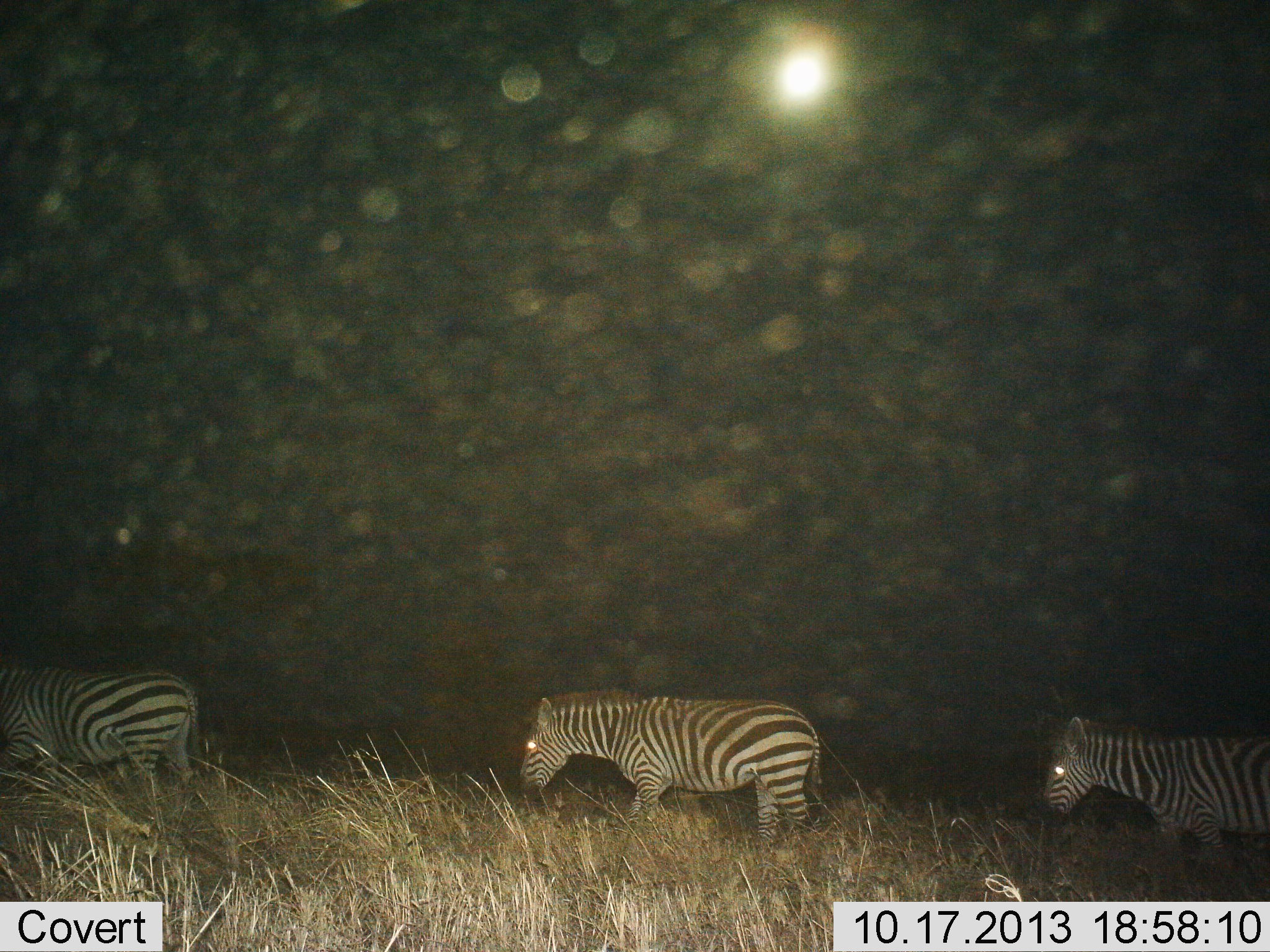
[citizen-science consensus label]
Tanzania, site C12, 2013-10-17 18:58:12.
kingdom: Animalia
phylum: Chordata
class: Mammalia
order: Perissodactyla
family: Equidae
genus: Equus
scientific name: Equus quagga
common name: plains zebra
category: zebra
Zebra (plains zebra) (Equus quagga), count 3. Behavior (volunteer vote fractions): standing 16%, resting 0%, moving 87%, interacting 0%. Young present (vote fraction): 0%. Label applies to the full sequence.